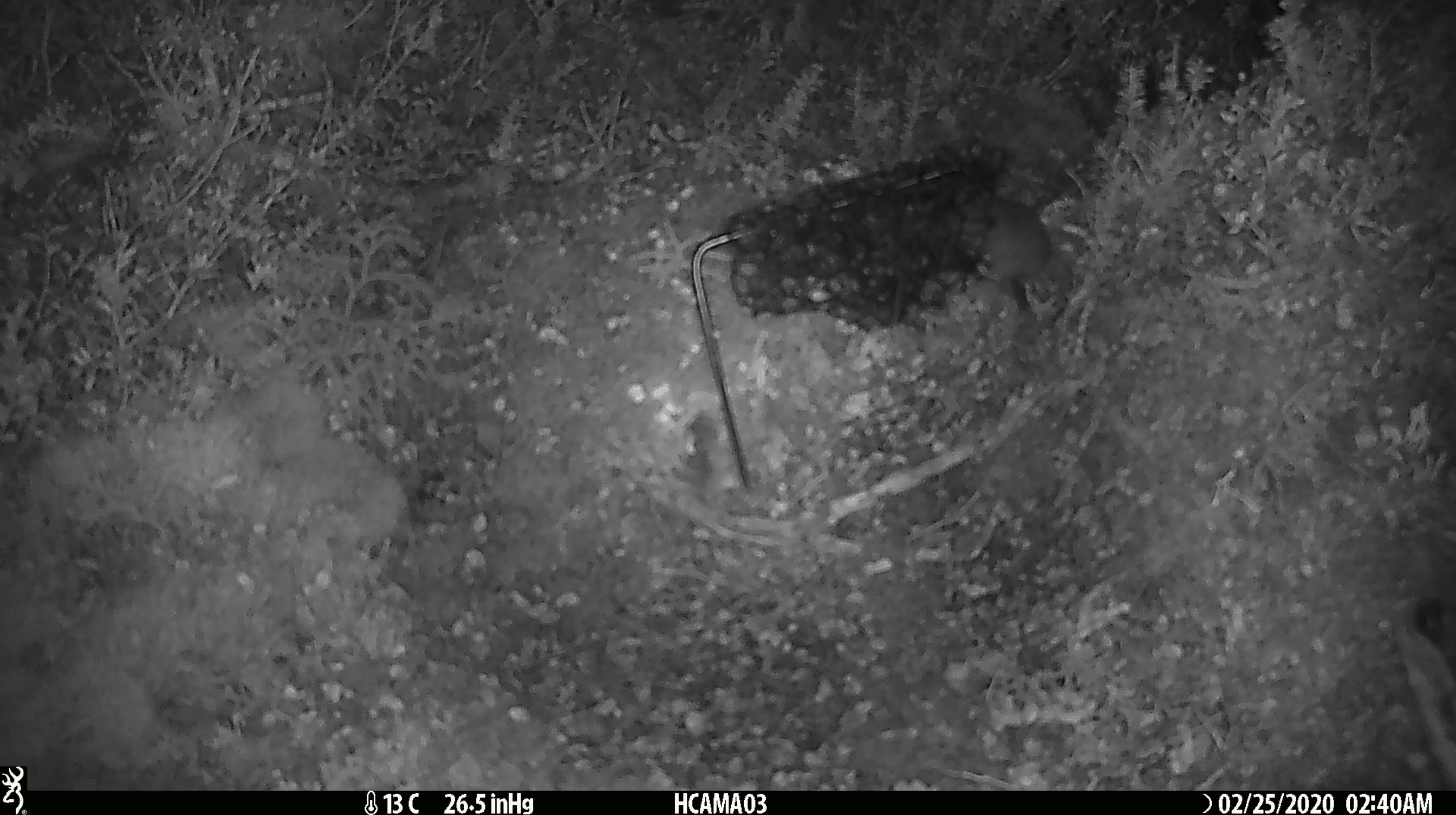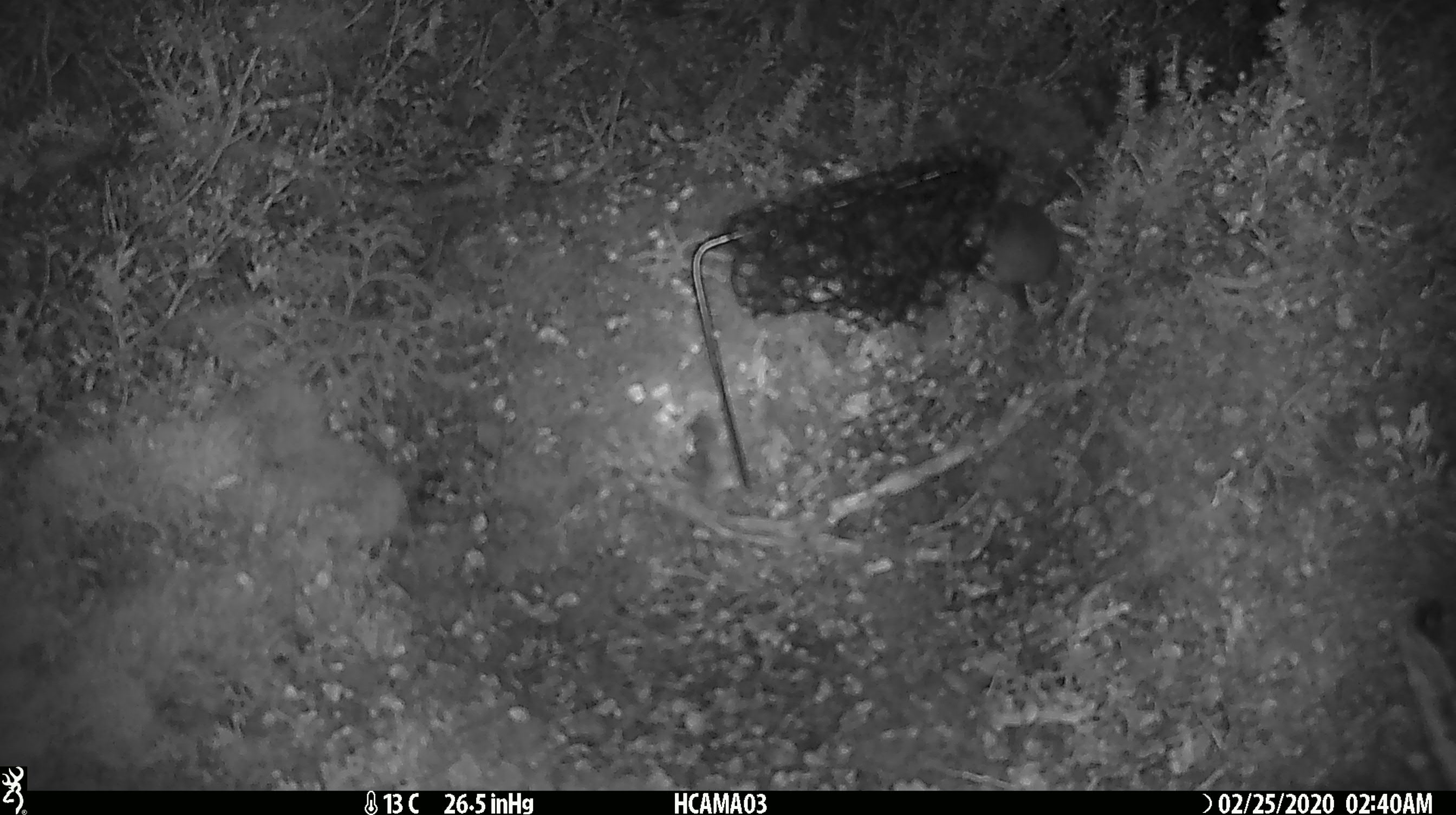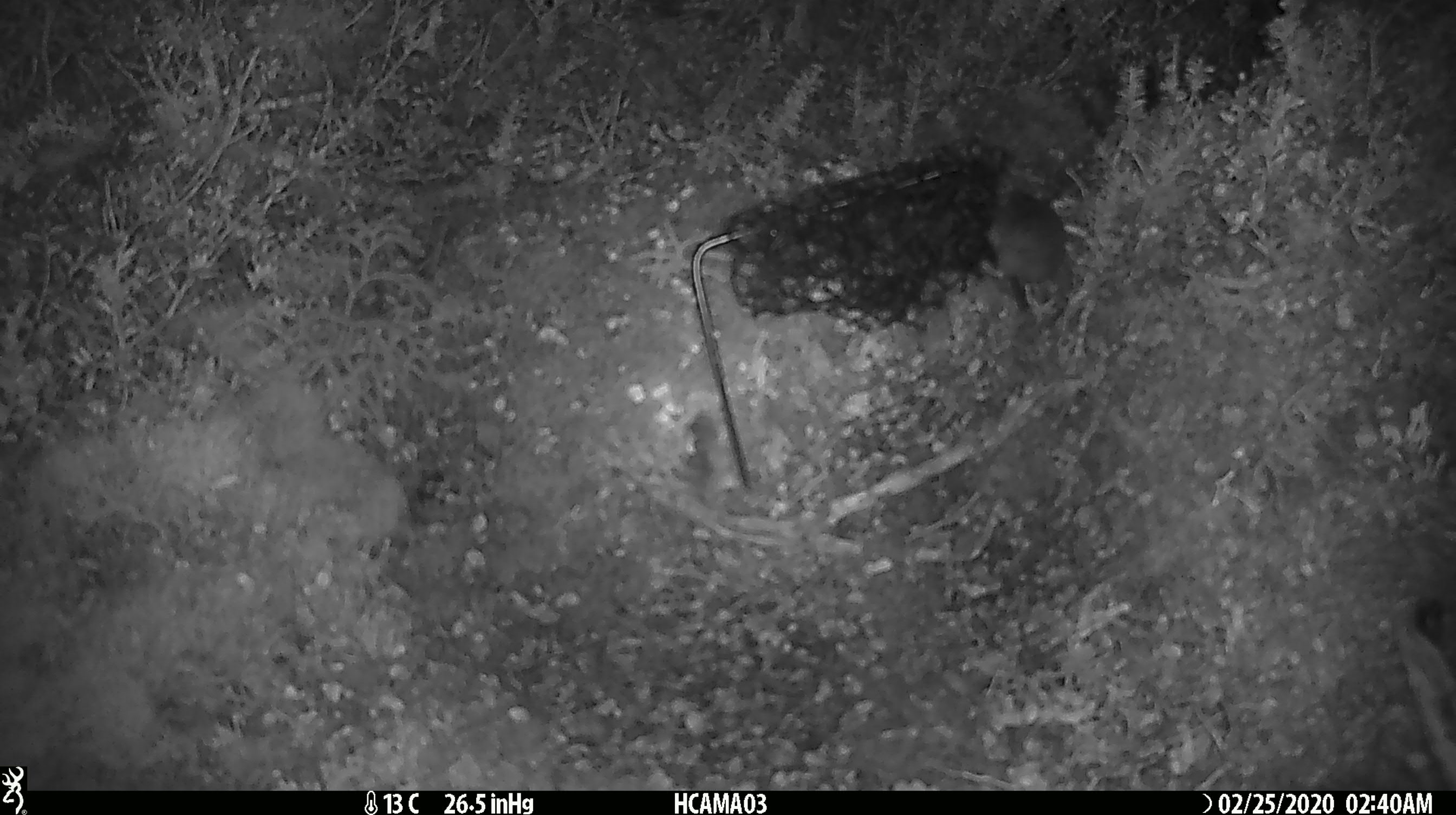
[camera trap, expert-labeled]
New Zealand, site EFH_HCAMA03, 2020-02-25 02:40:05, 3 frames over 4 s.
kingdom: Animalia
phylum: Chordata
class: Mammalia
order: Rodentia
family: Muridae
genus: Mus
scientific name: Mus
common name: mouse